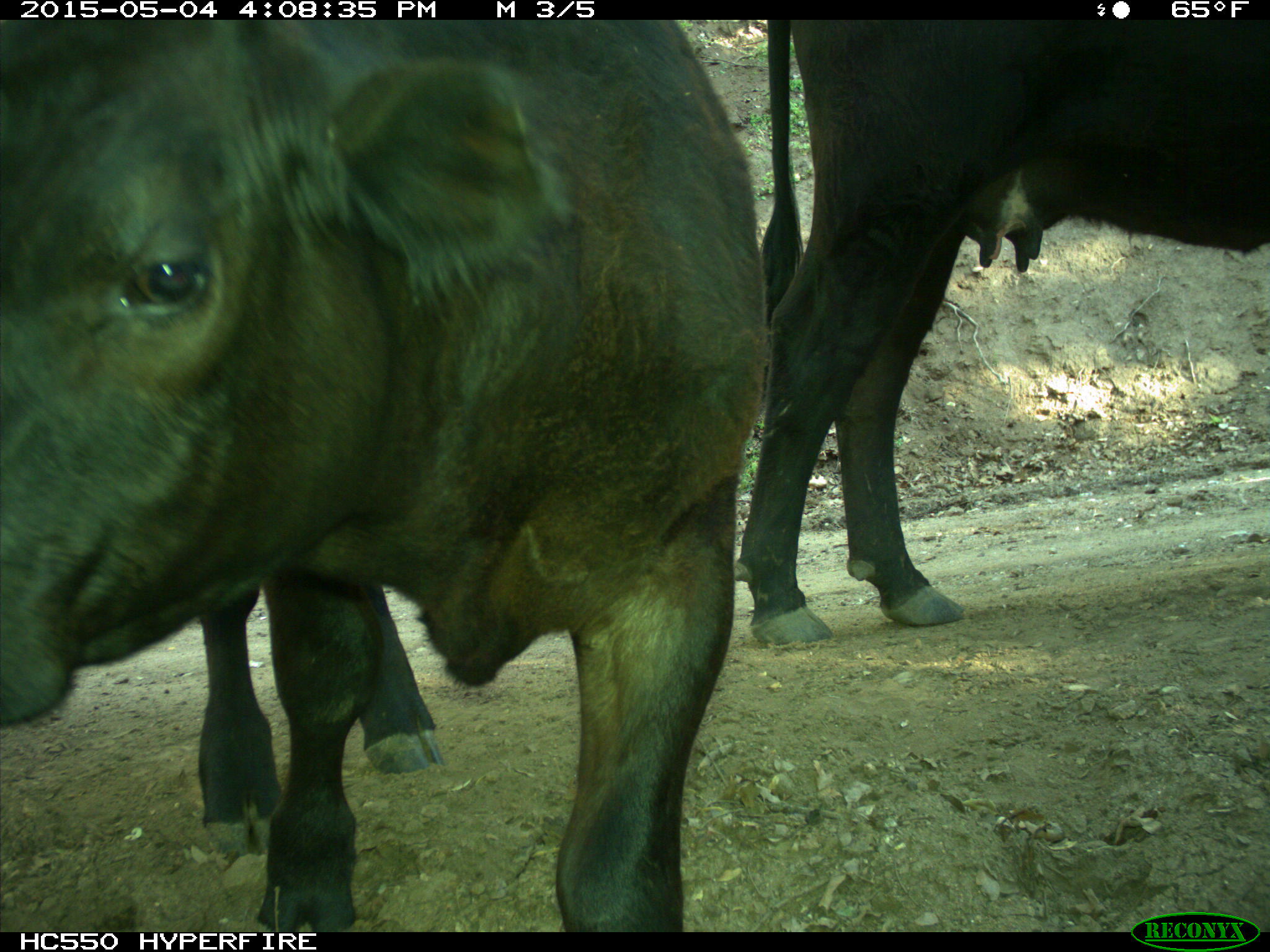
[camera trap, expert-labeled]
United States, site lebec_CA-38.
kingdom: Animalia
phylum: Chordata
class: Mammalia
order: Artiodactyla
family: Bovidae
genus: Bos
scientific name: Bos taurus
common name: domestic cow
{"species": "Bos taurus (domestic cow)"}